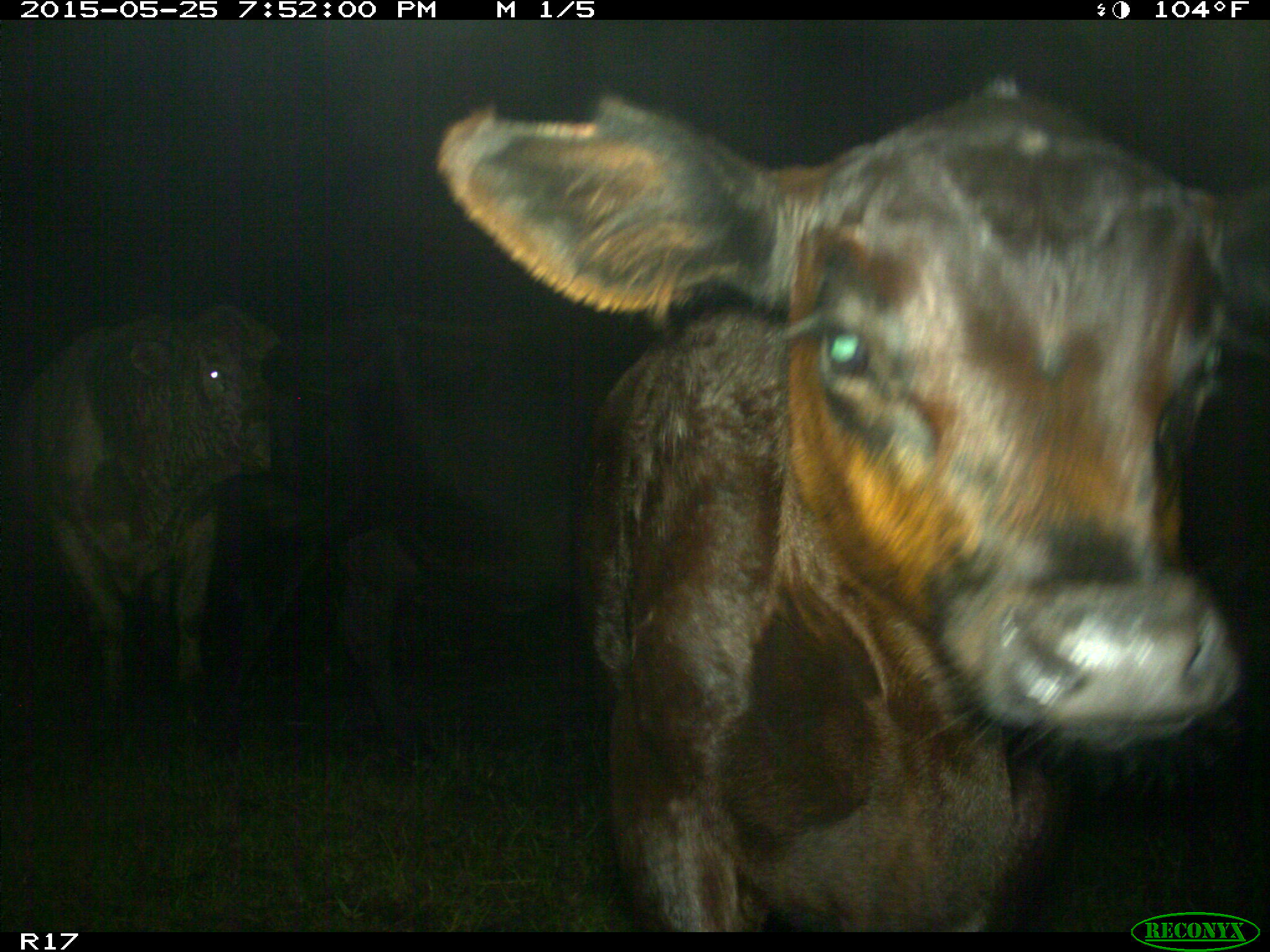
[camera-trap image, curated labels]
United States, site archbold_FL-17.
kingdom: Animalia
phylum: Chordata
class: Mammalia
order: Artiodactyla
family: Bovidae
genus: Bos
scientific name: Bos taurus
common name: domestic cow